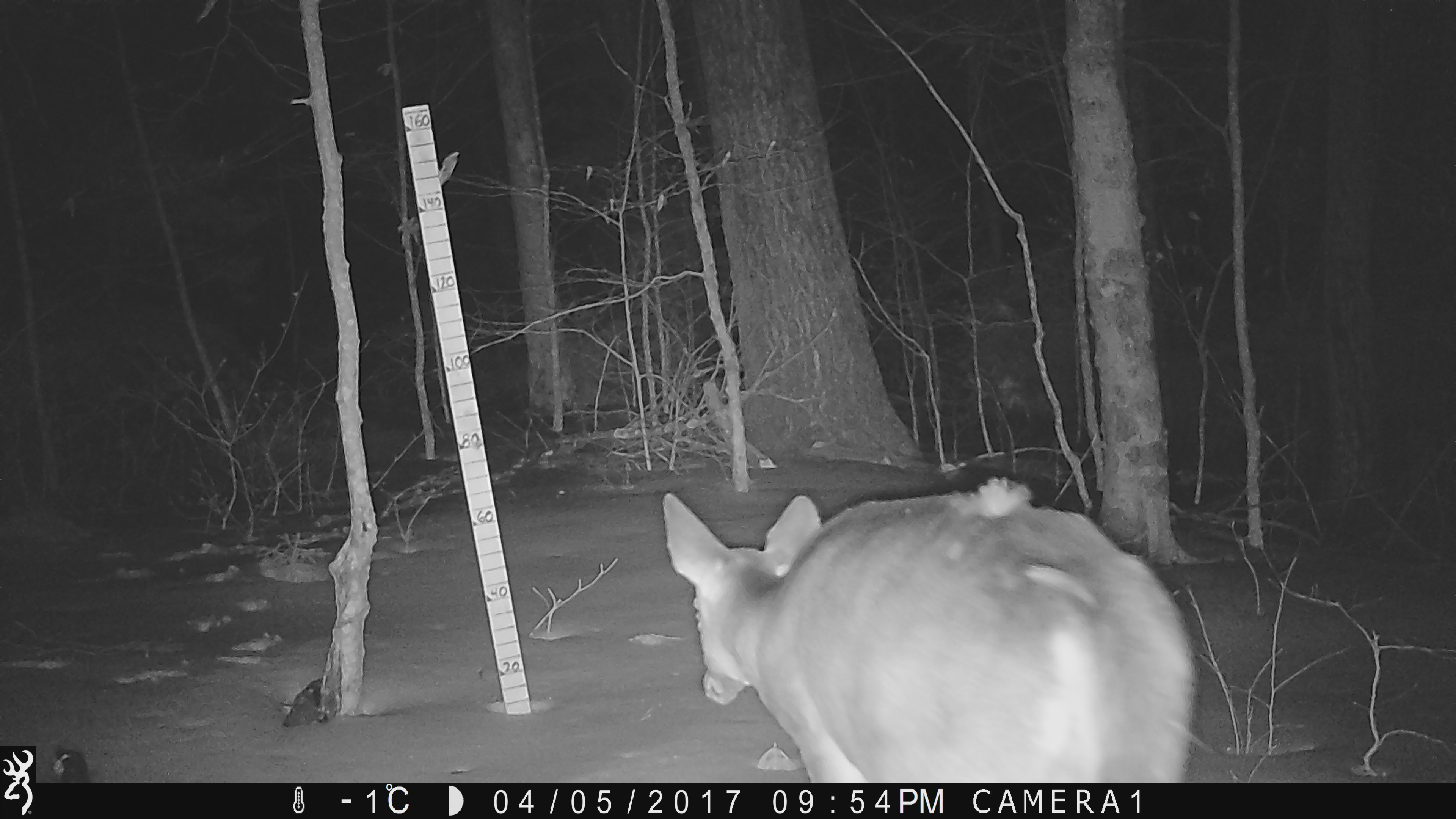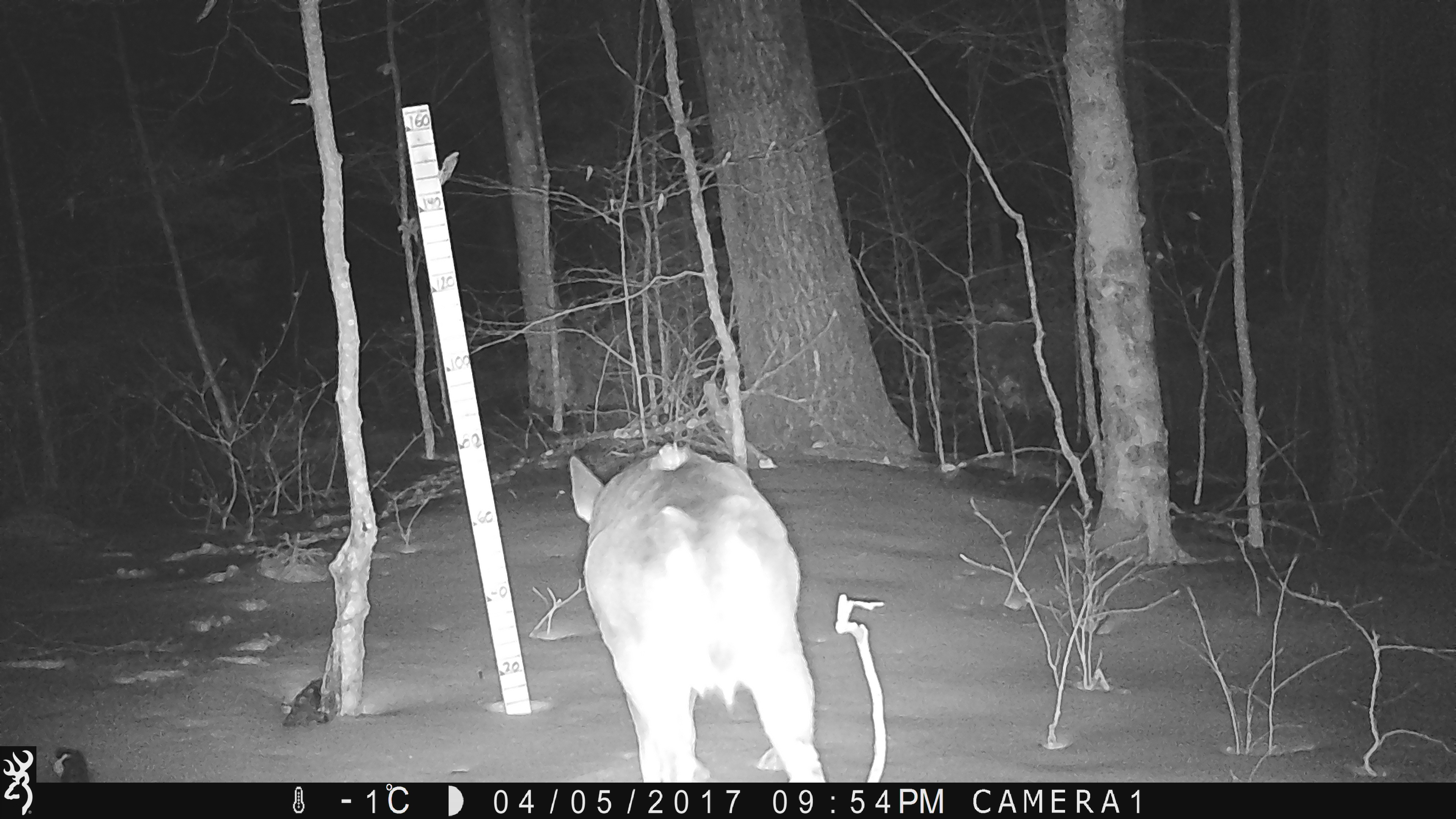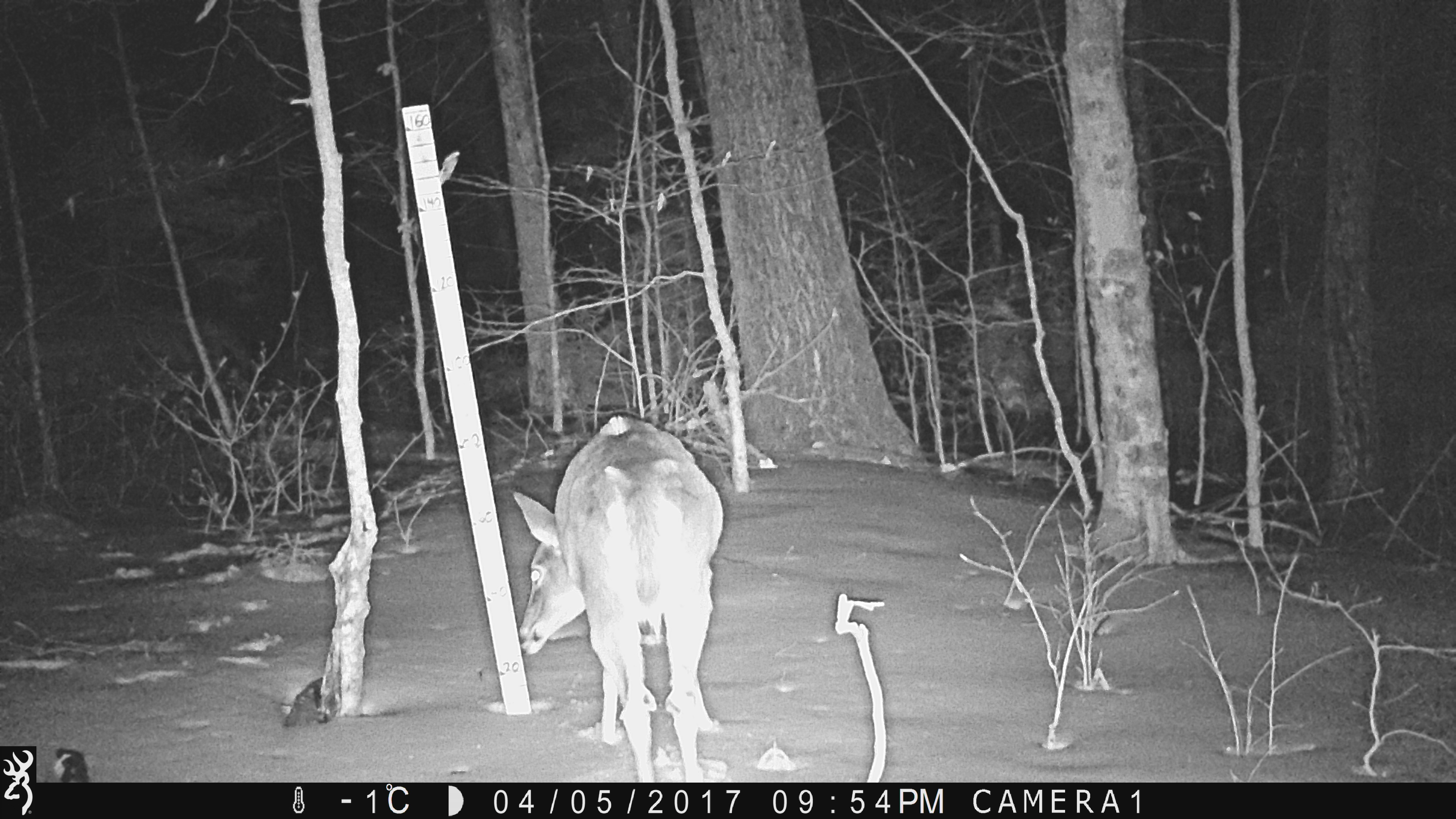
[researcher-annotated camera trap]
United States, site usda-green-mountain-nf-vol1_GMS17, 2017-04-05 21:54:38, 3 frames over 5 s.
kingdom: Animalia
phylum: Chordata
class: Mammalia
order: Artiodactyla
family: Cervidae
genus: Odocoileus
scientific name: Odocoileus virginianus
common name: white-tailed deer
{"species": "white-tailed deer (Odocoileus virginianus)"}